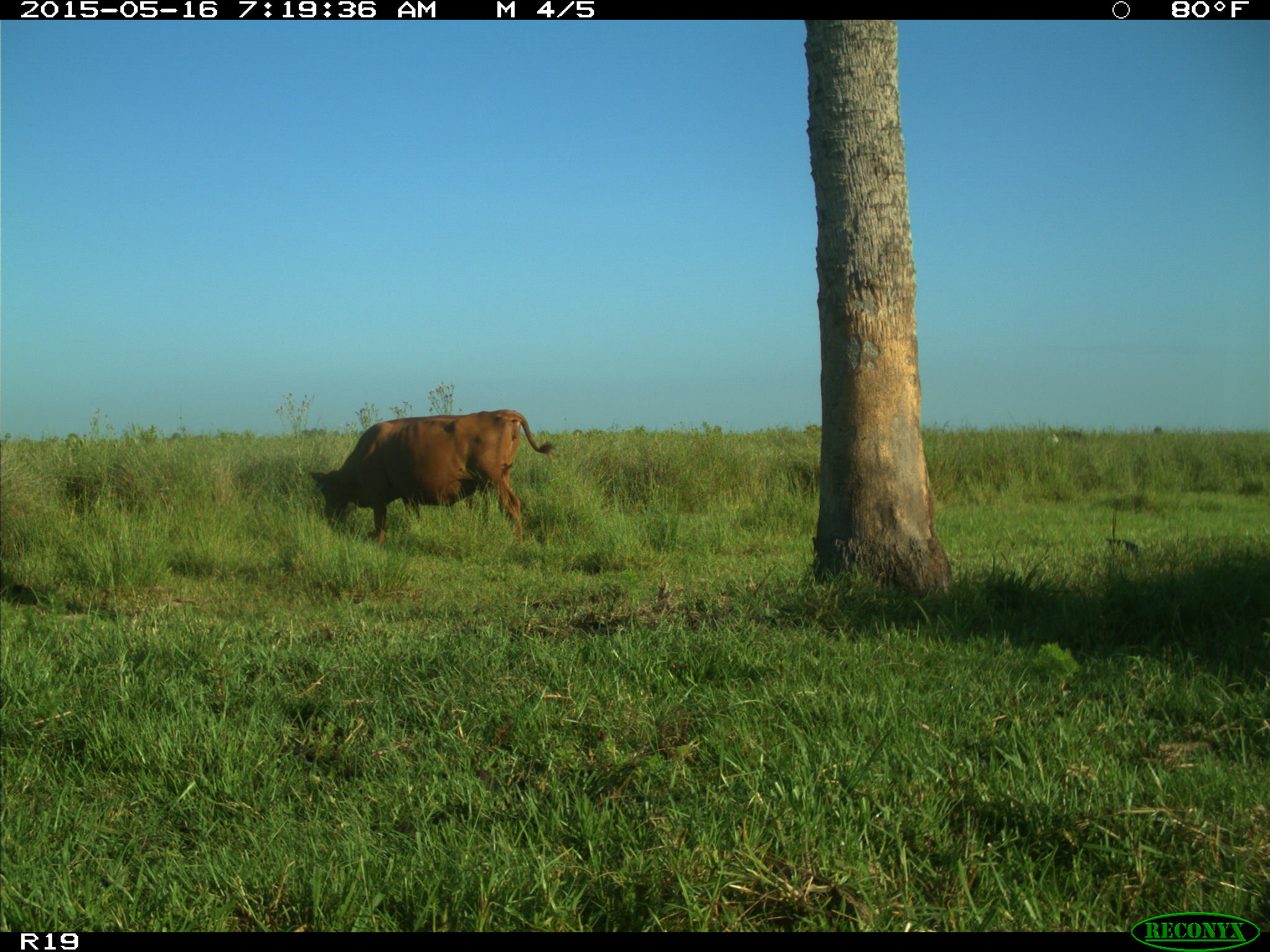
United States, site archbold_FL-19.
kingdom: Animalia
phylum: Chordata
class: Mammalia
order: Artiodactyla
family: Bovidae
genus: Bos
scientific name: Bos taurus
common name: domestic cow